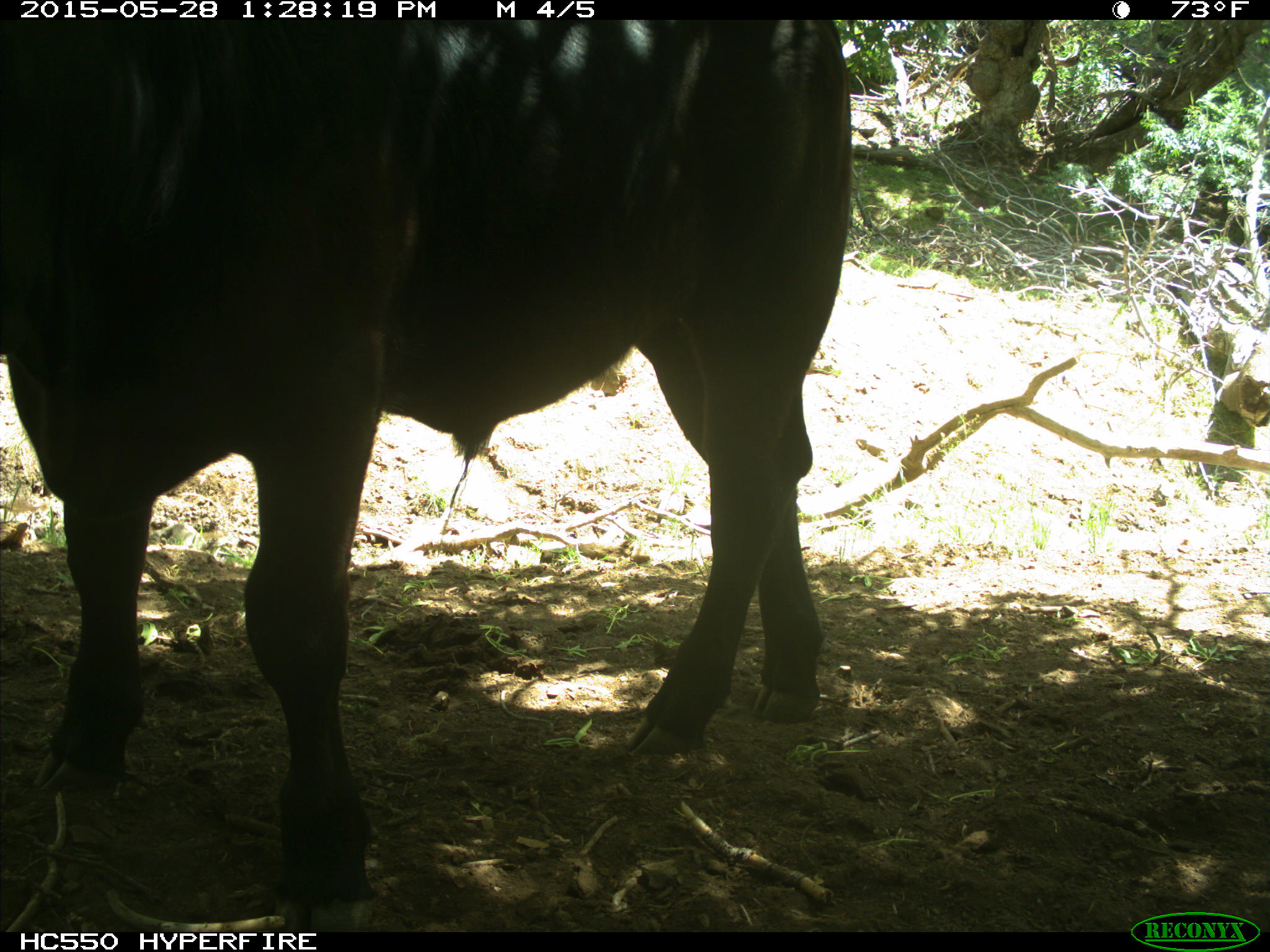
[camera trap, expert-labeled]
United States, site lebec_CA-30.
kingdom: Animalia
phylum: Chordata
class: Mammalia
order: Artiodactyla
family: Bovidae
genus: Bos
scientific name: Bos taurus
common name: domestic cow